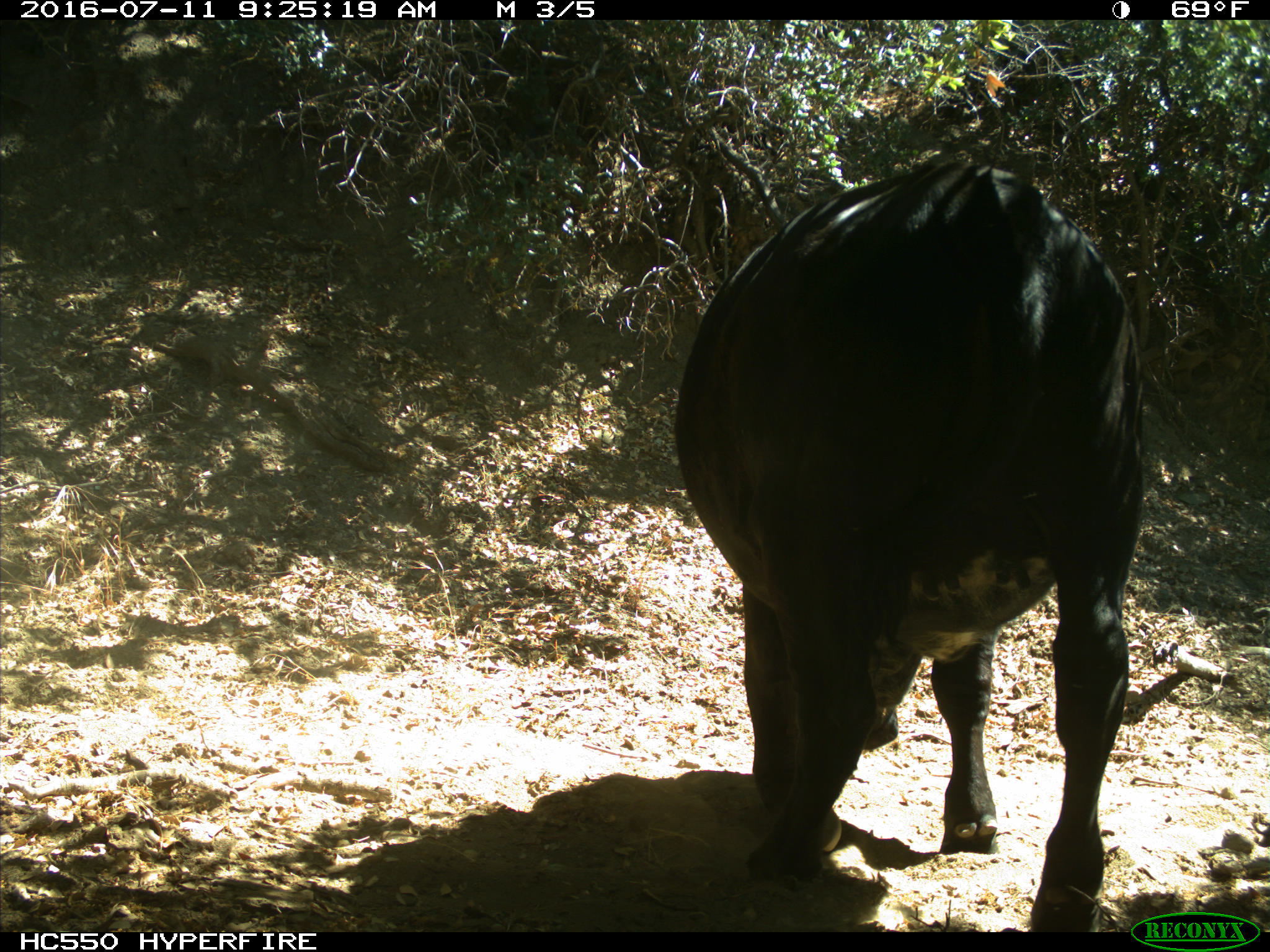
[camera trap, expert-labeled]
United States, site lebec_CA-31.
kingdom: Animalia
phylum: Chordata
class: Mammalia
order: Artiodactyla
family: Bovidae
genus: Bos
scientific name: Bos taurus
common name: domestic cow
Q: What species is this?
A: Bos taurus (domestic cow).